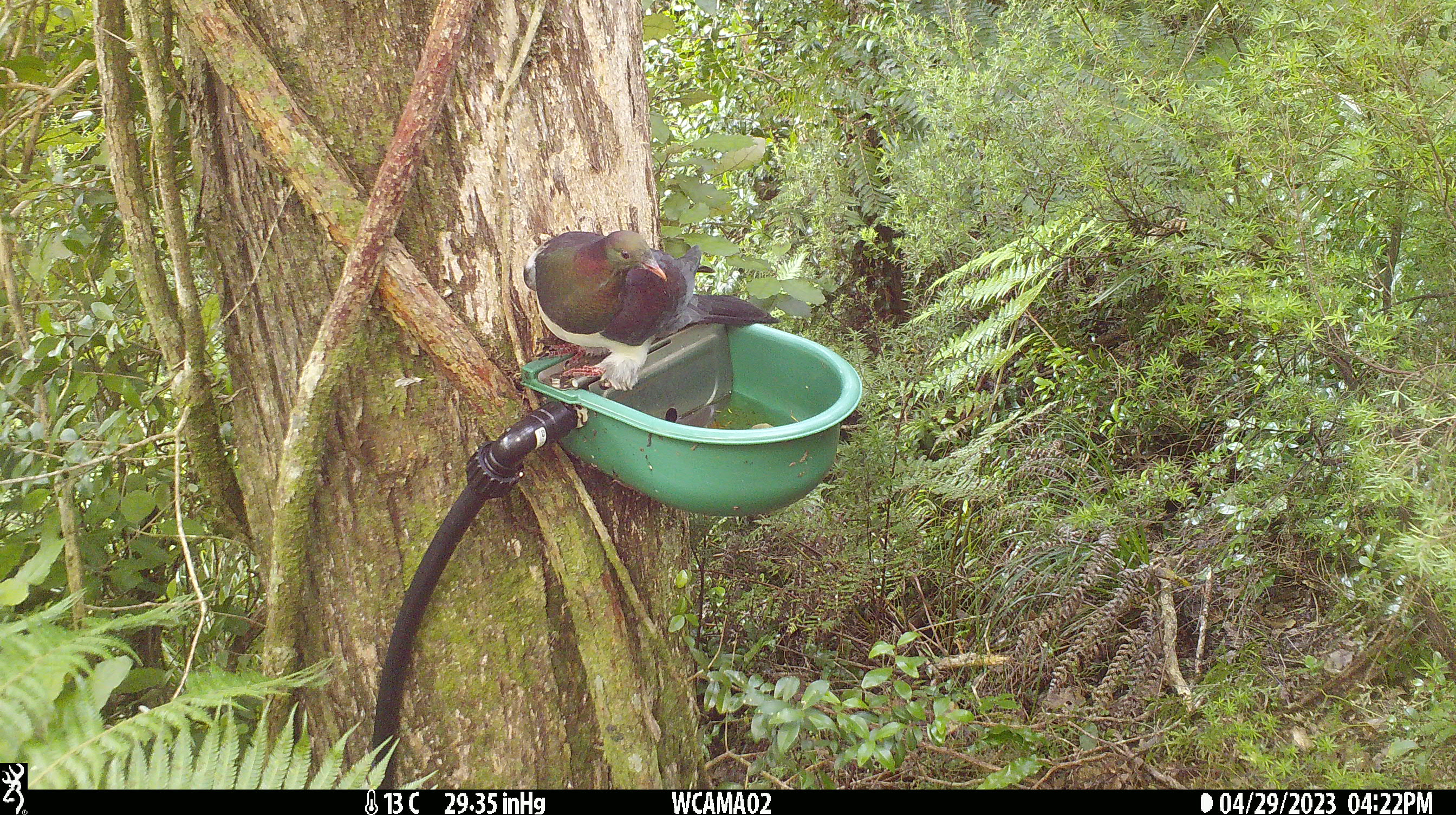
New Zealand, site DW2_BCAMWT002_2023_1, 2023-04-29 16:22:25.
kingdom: Animalia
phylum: Chordata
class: Aves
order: Columbiformes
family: Columbidae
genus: Hemiphaga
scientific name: Hemiphaga novaeseelandiae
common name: new zealand pigeon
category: kereru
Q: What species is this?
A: Kereru (new zealand pigeon) (Hemiphaga novaeseelandiae).